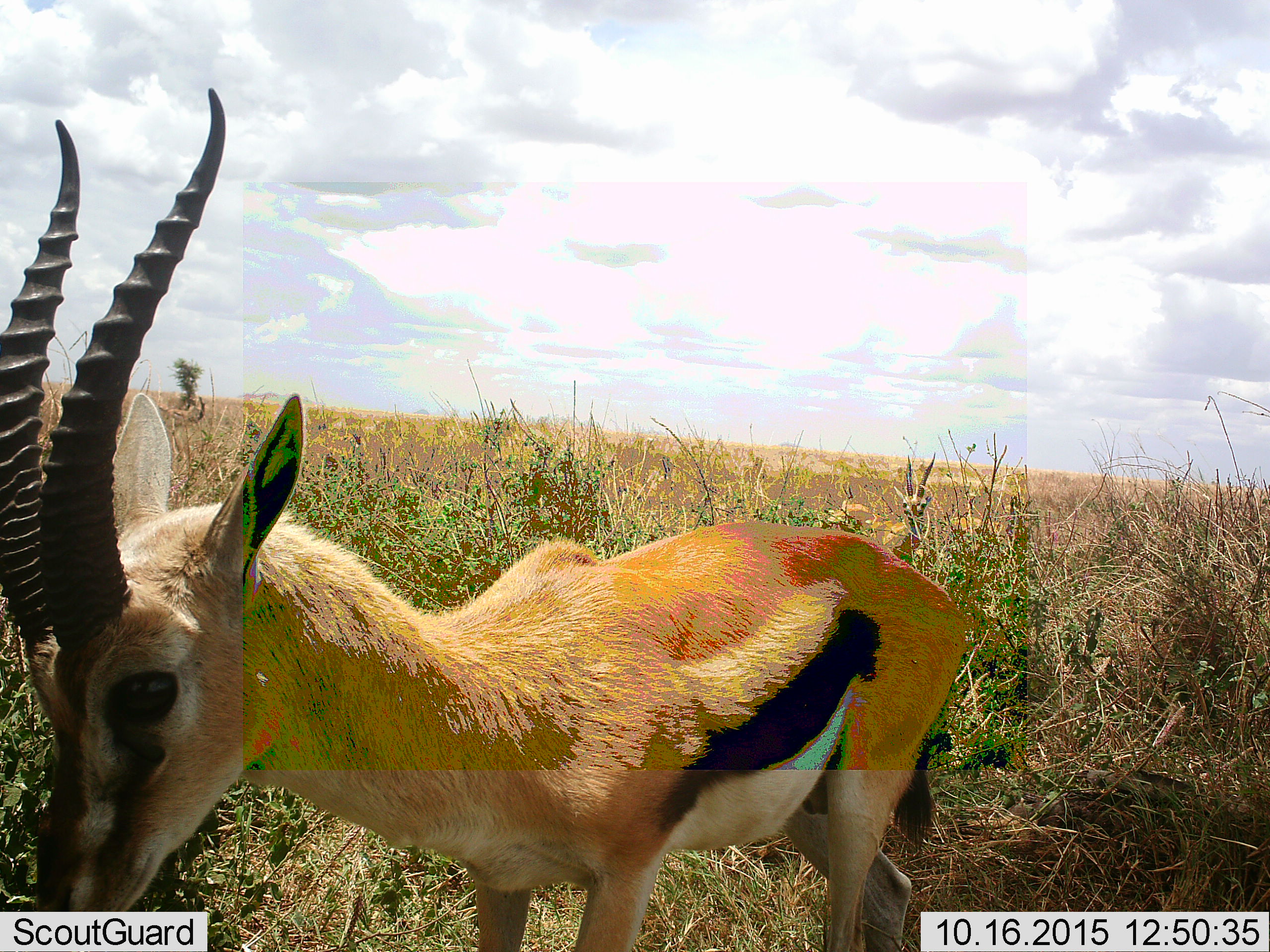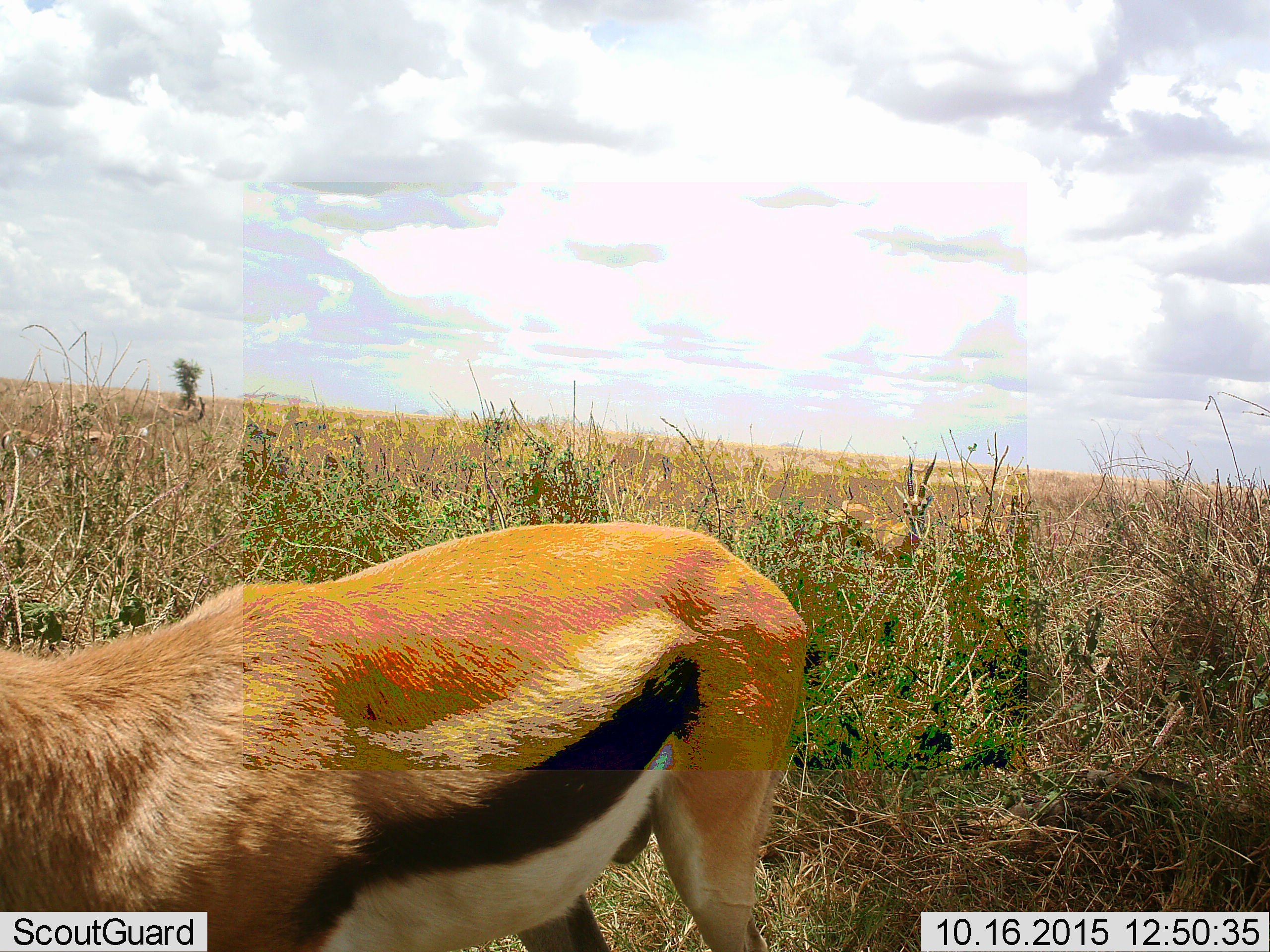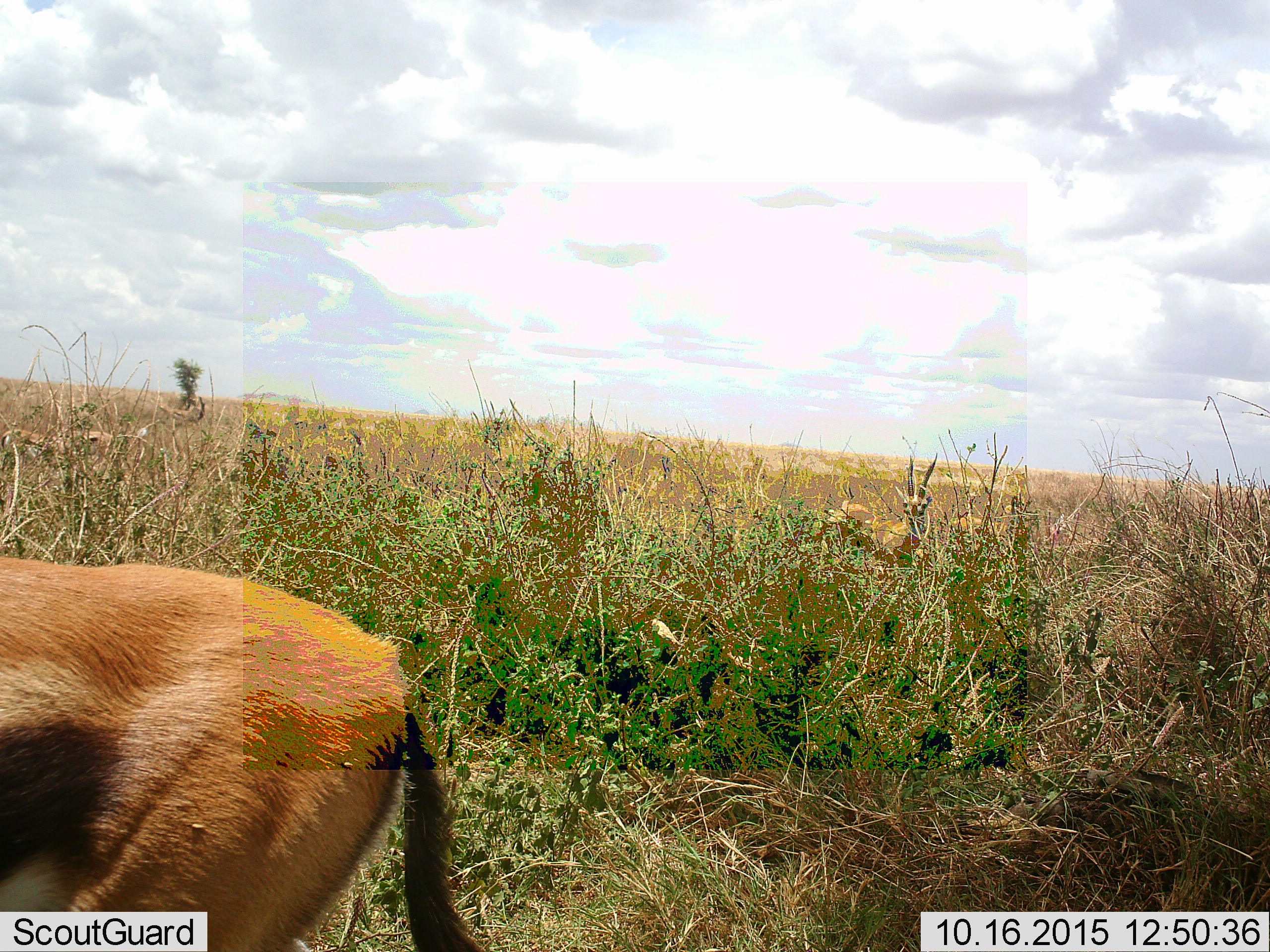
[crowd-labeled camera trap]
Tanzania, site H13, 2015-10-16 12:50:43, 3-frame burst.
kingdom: Animalia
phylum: Chordata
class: Mammalia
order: Artiodactyla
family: Bovidae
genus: Eudorcas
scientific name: Eudorcas thomsonii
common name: thomson's gazelle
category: gazellethomsons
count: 2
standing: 50%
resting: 0%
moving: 60%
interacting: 0%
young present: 0%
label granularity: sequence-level